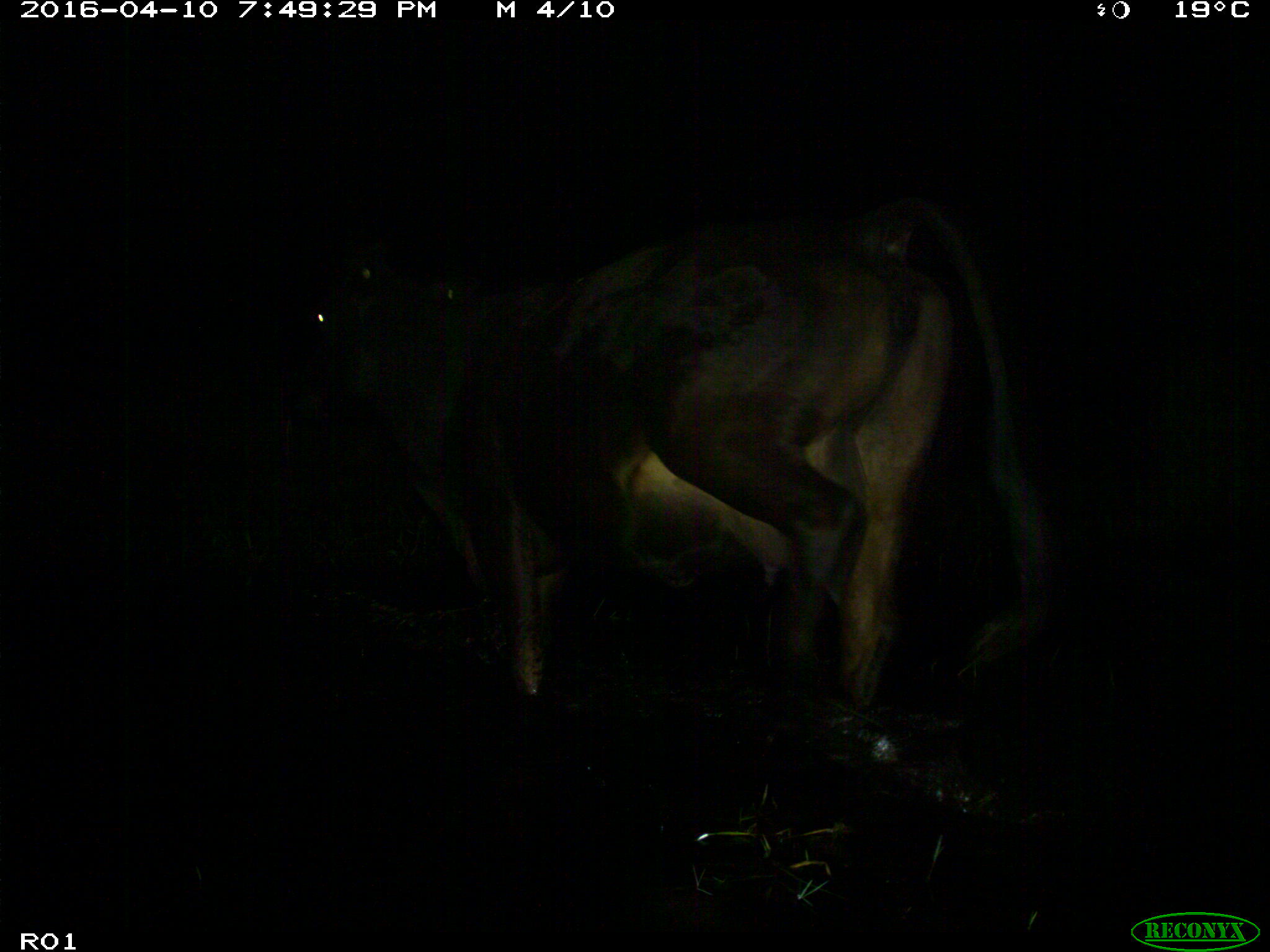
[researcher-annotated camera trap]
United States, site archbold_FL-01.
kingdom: Animalia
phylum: Chordata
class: Mammalia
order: Artiodactyla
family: Bovidae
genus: Bos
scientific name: Bos taurus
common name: domestic cow